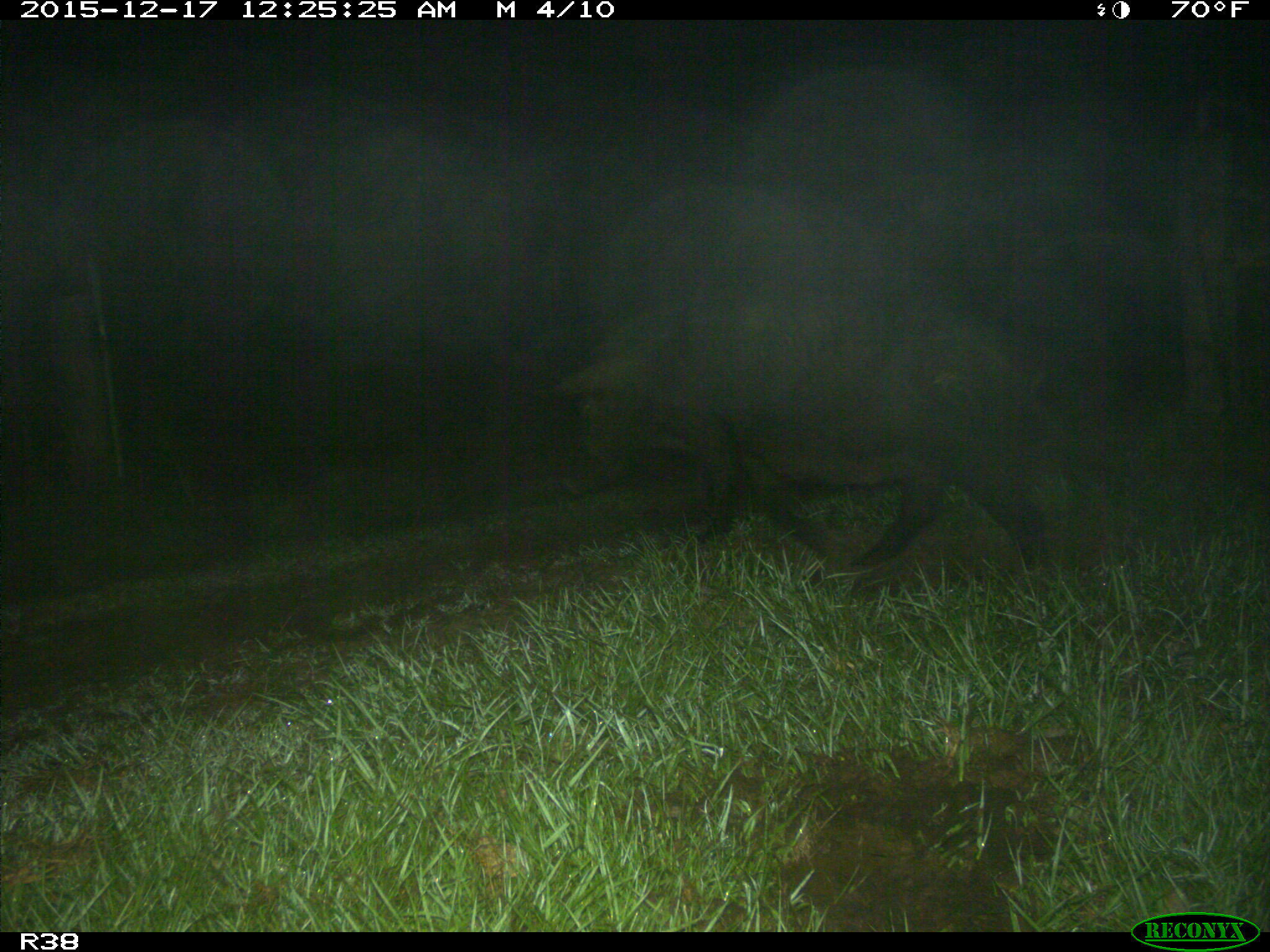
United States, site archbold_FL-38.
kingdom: Animalia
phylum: Chordata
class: Mammalia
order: Artiodactyla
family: Suidae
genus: Sus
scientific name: Sus scrofa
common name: wild boar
Sus scrofa (wild boar).